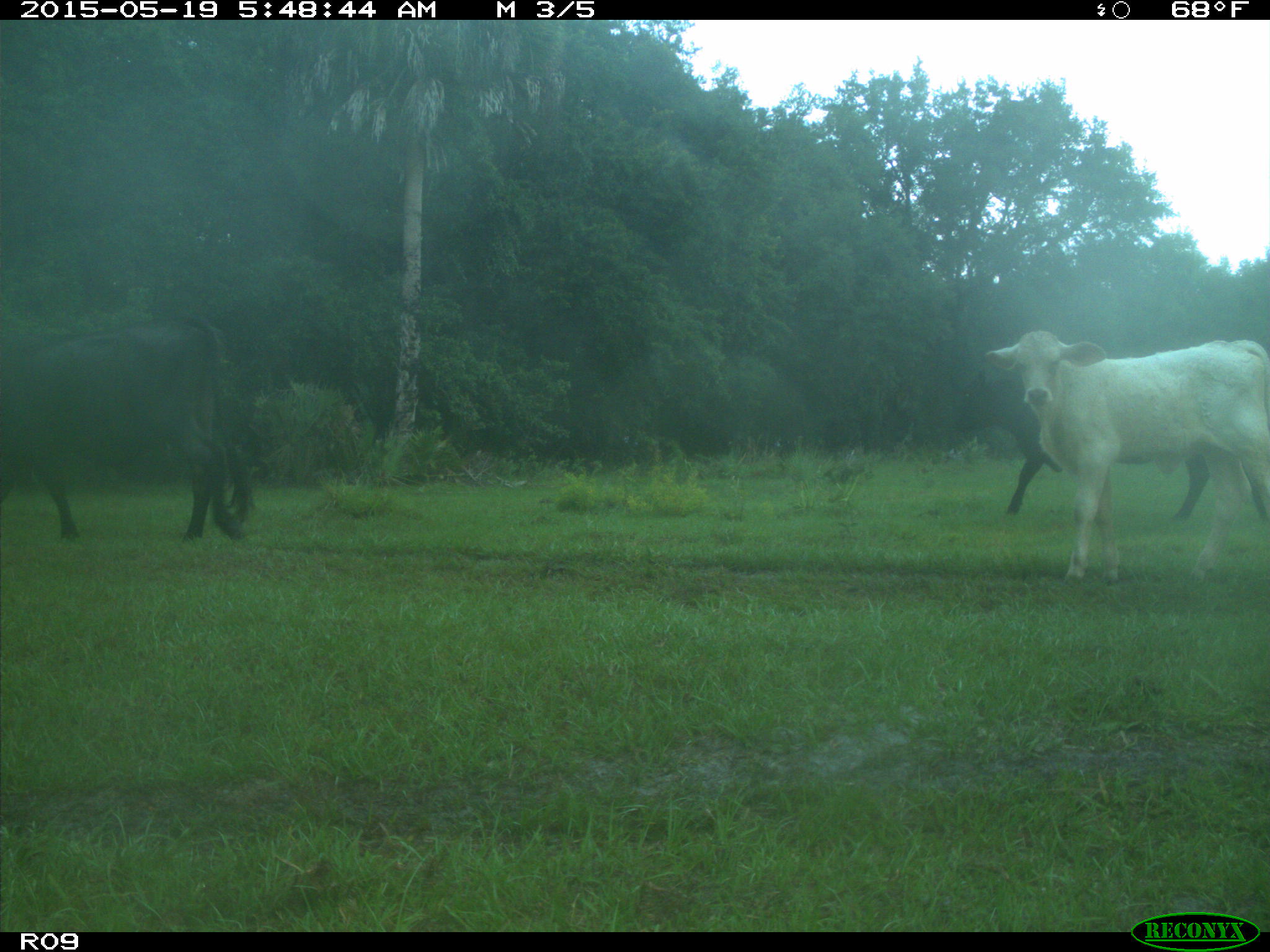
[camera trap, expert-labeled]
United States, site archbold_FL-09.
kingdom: Animalia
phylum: Chordata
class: Mammalia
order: Artiodactyla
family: Bovidae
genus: Bos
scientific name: Bos taurus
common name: domestic cow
Bos taurus (domestic cow).